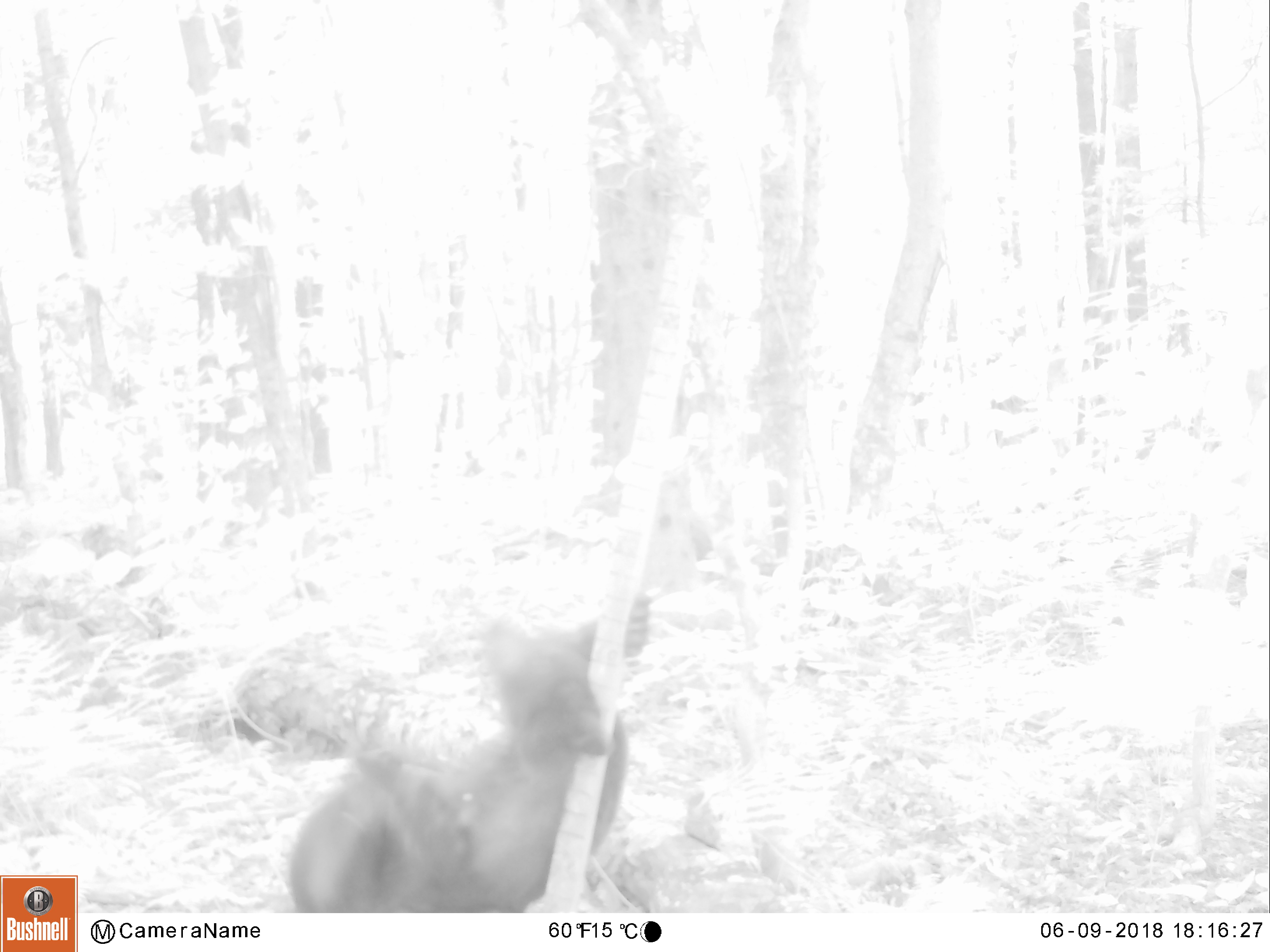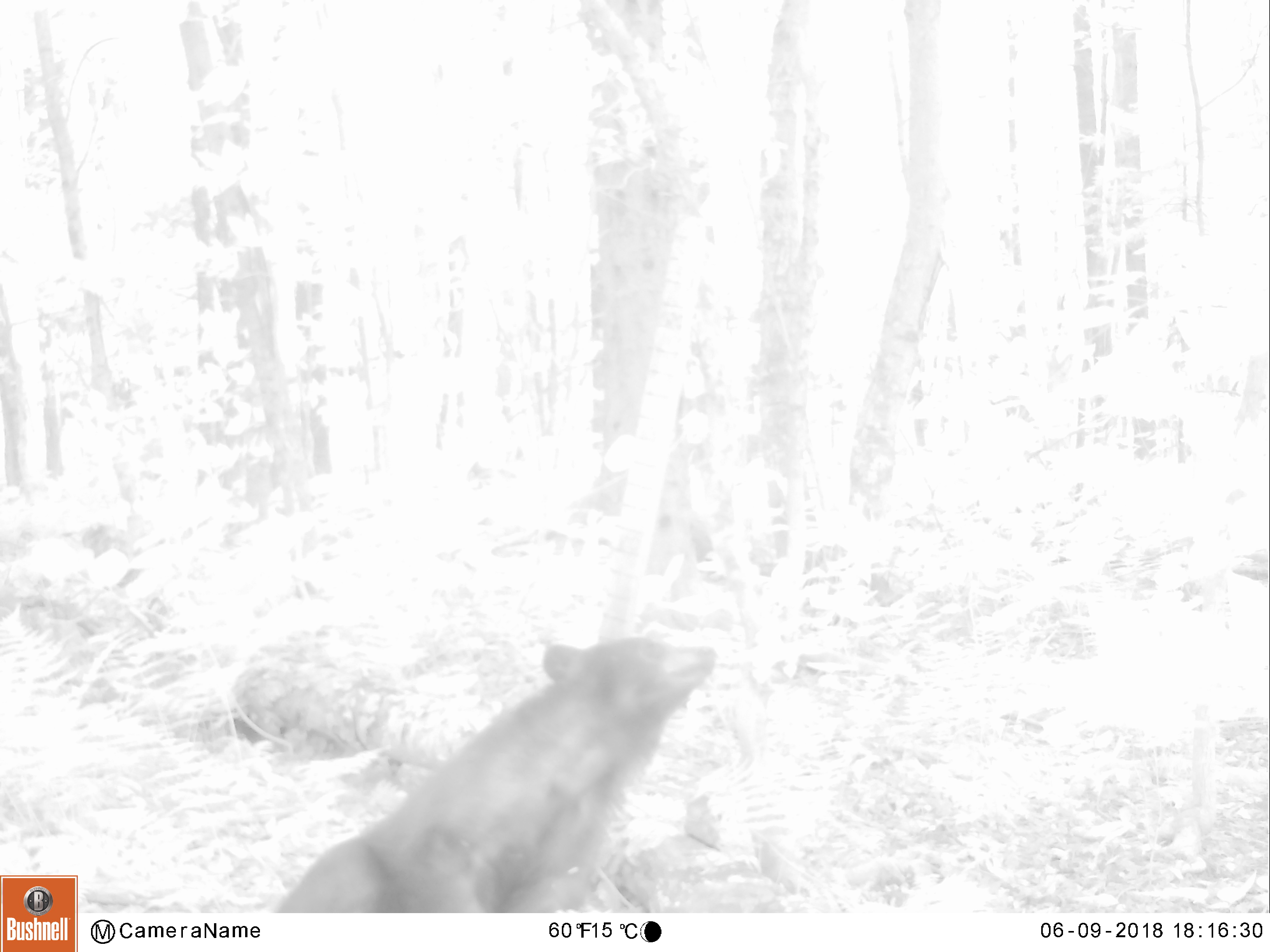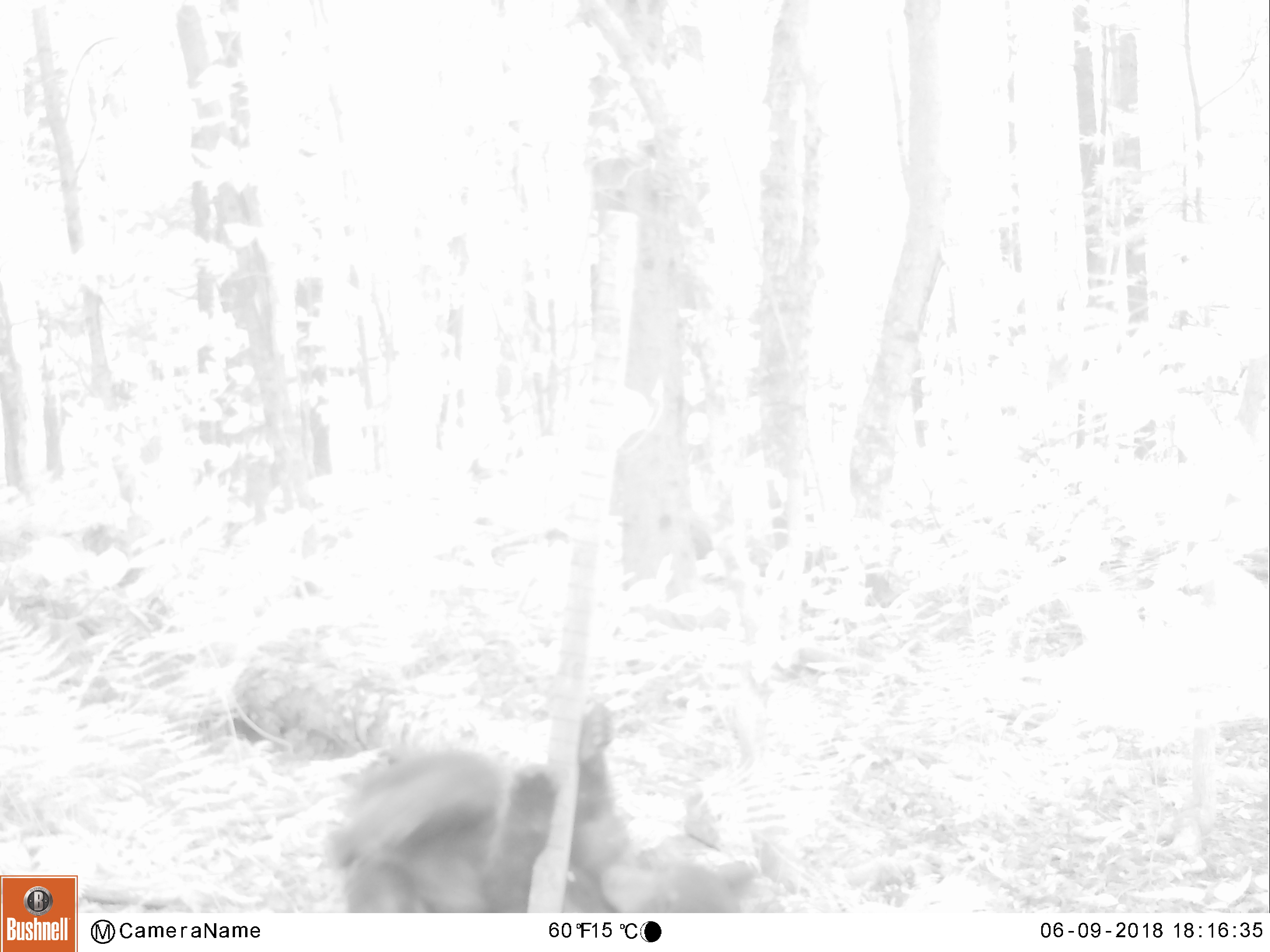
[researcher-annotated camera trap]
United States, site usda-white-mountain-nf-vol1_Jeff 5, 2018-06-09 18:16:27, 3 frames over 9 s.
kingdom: Animalia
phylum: Chordata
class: Mammalia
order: Carnivora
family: Ursidae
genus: Ursus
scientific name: Ursus americanus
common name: black bear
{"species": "black bear (Ursus americanus)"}